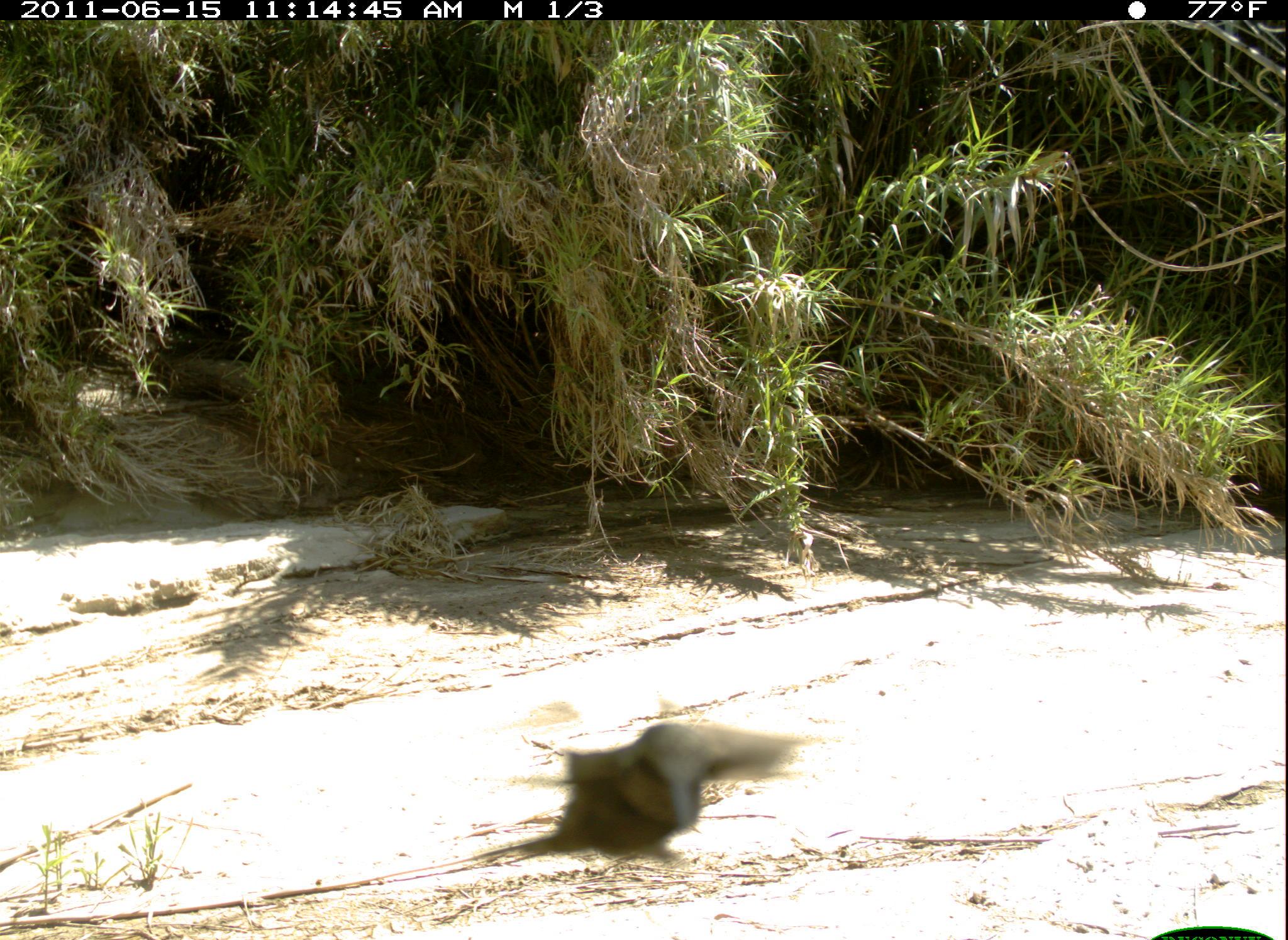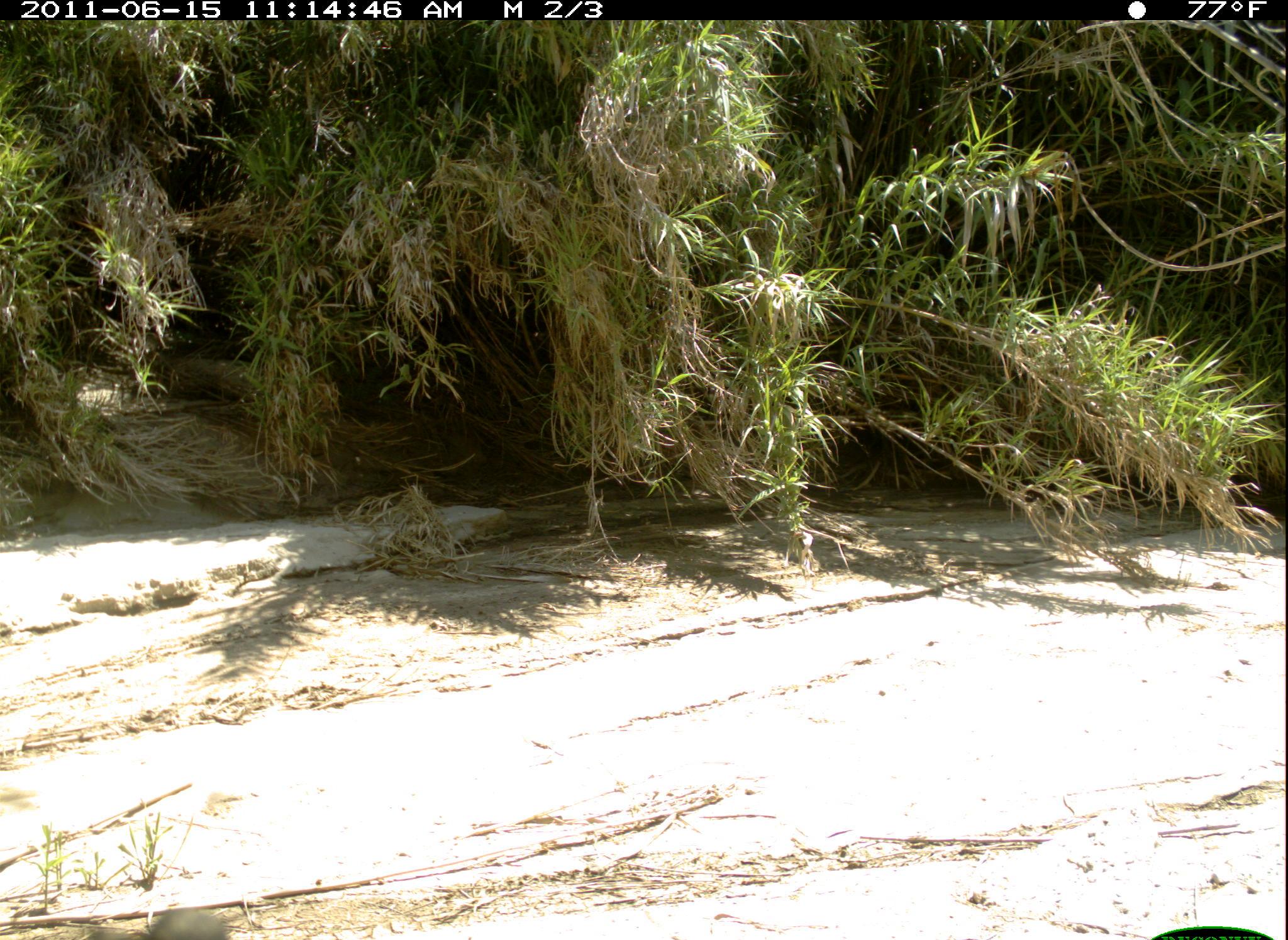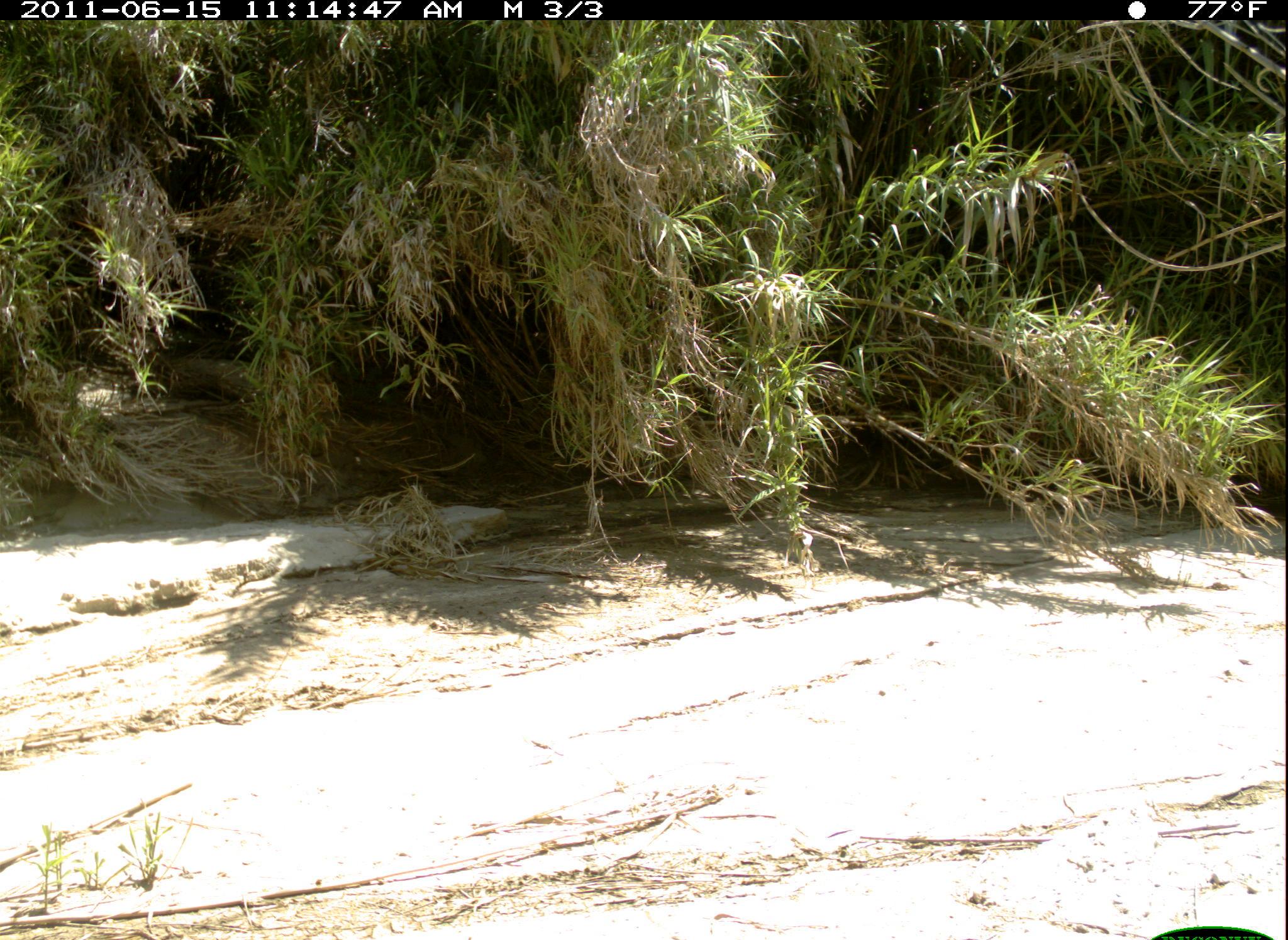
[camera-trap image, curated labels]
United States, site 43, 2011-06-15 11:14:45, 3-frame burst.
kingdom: Animalia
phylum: Chordata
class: Aves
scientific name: Aves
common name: bird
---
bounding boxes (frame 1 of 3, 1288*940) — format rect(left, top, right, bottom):
bird: rect(536, 710, 799, 881)